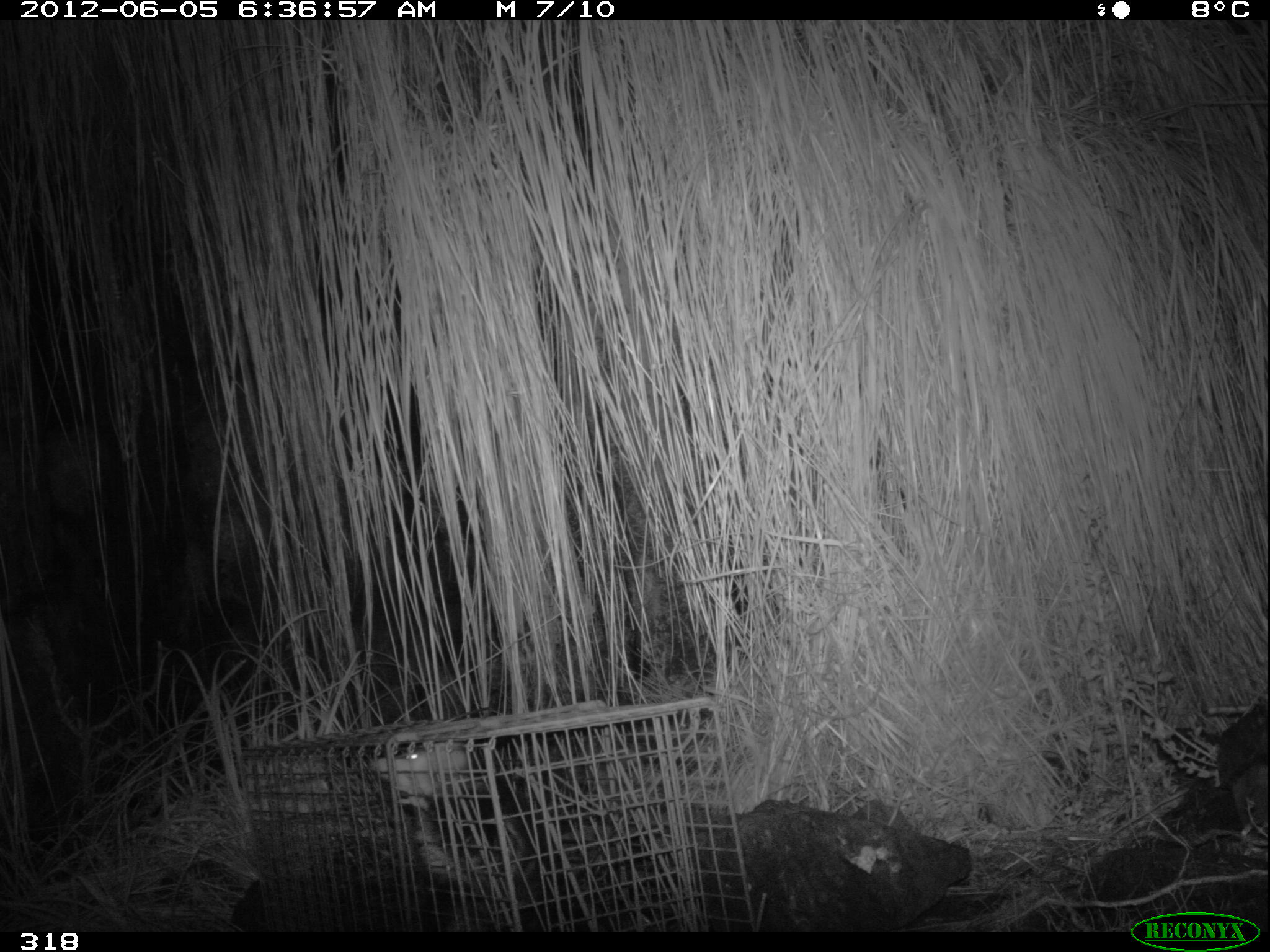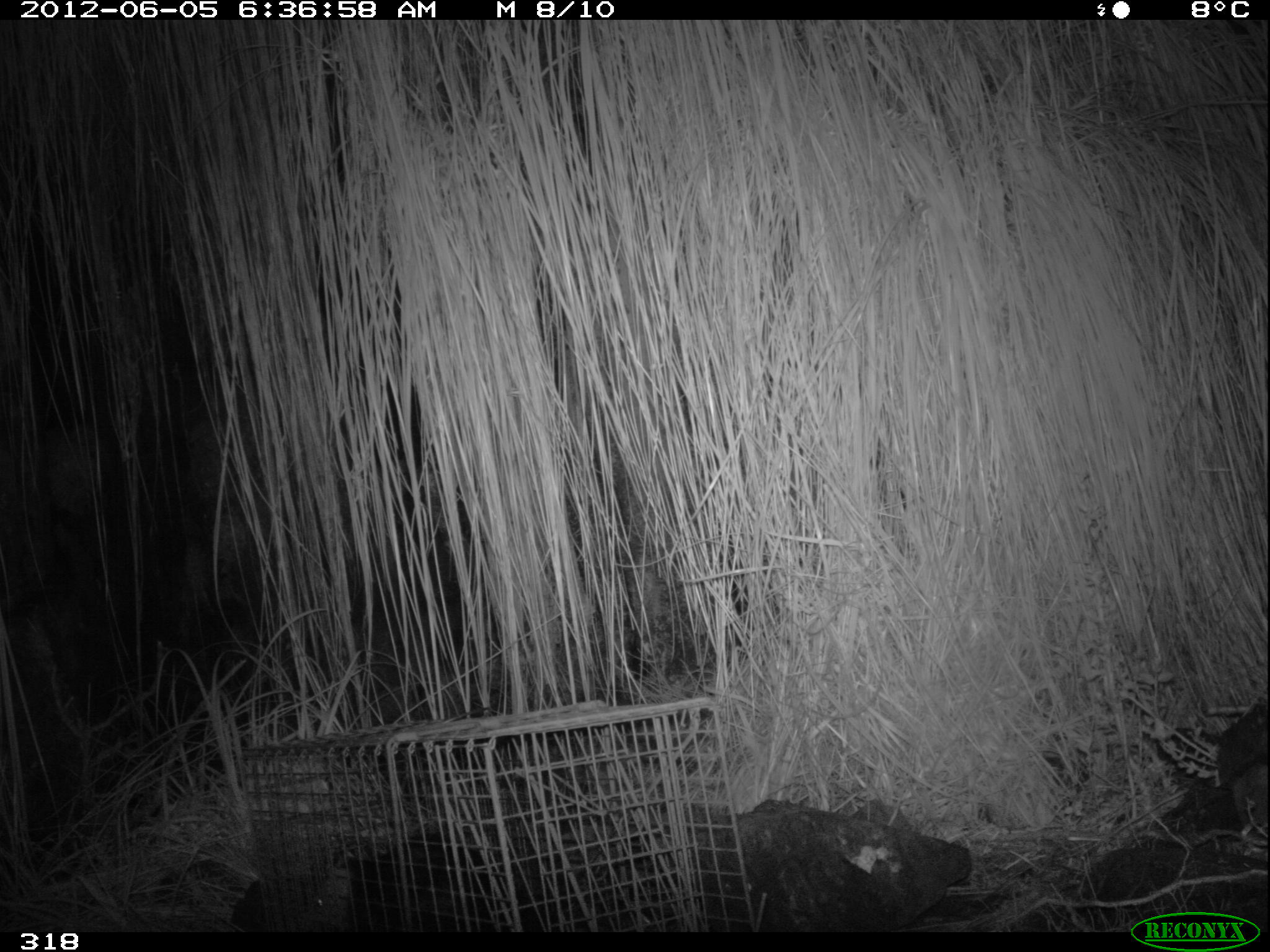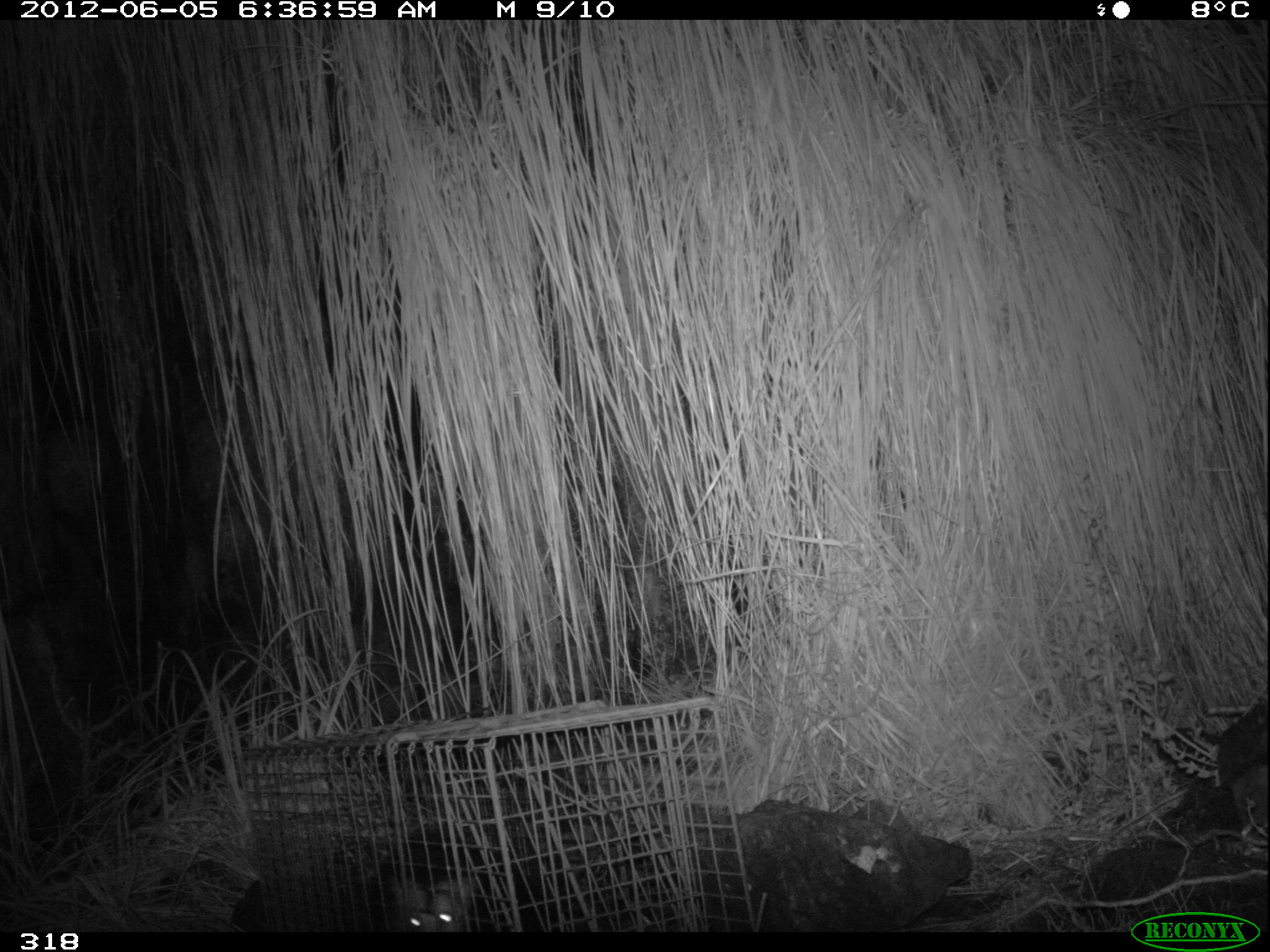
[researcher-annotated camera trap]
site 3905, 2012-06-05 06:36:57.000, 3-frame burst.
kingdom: Animalia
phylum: Chordata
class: Mammalia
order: Didelphimorphia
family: Didelphidae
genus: Didelphis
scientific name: Didelphis pernigra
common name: andean white-eared opossum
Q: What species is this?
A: Didelphis pernigra (andean white-eared opossum).